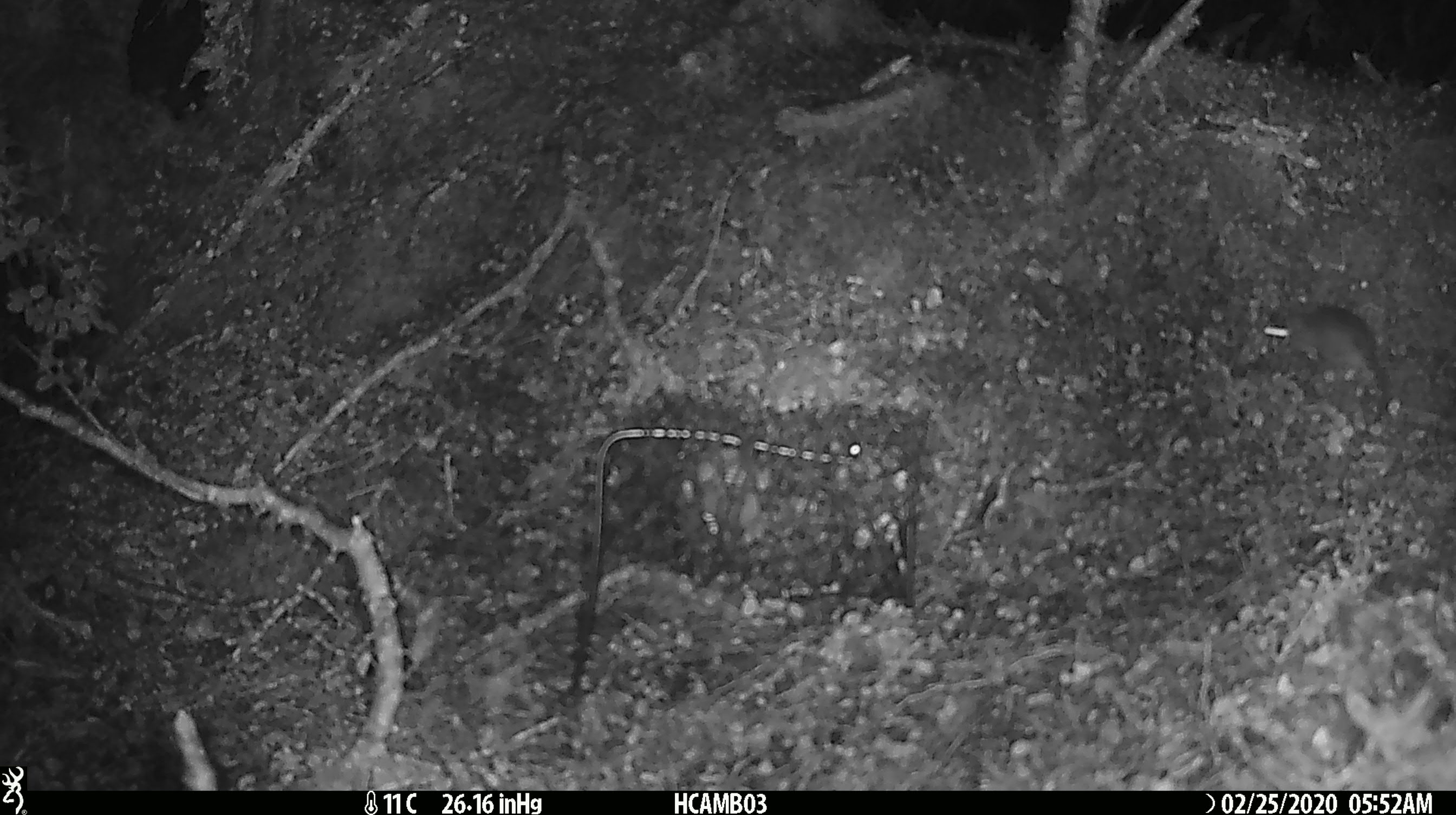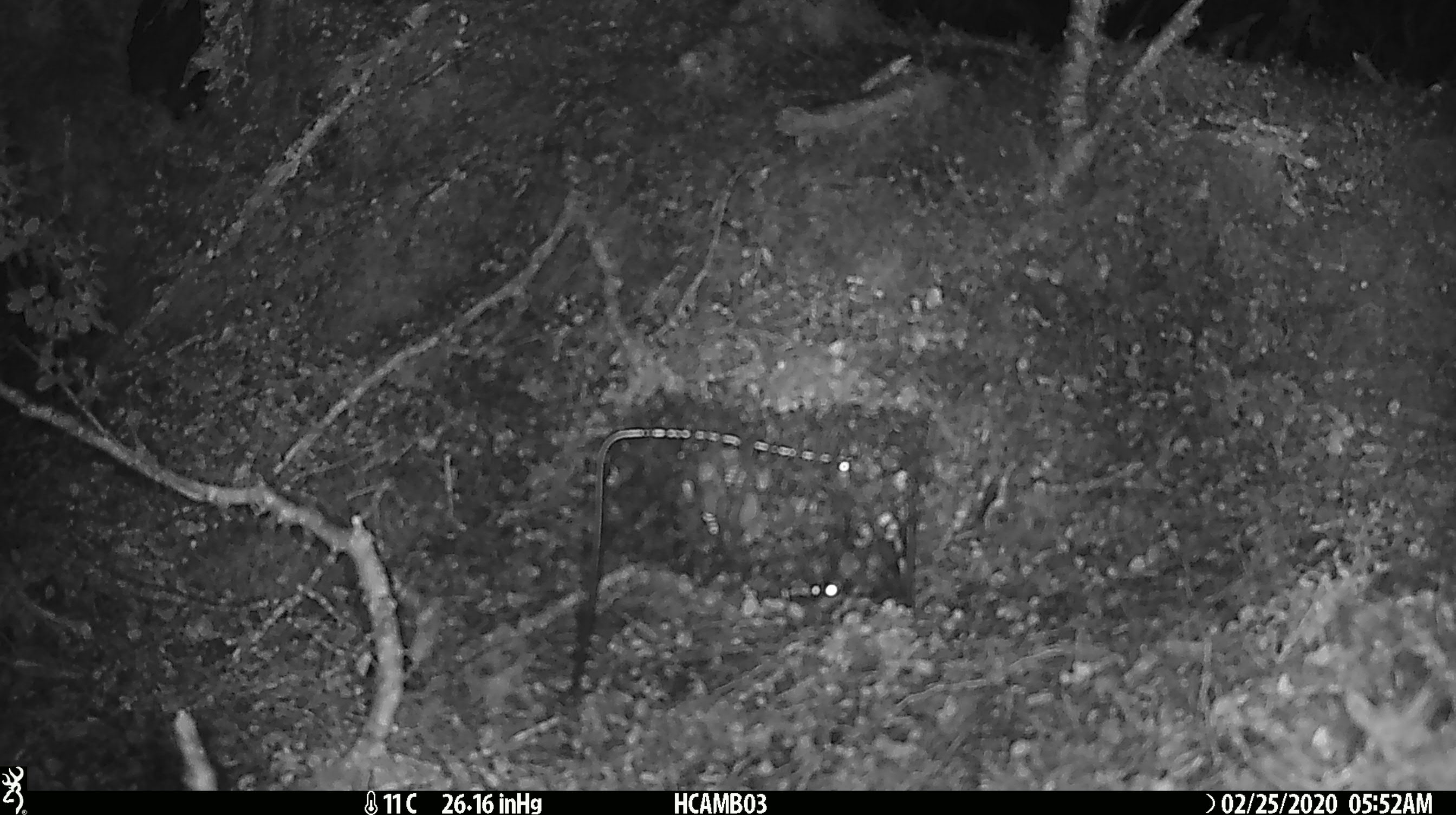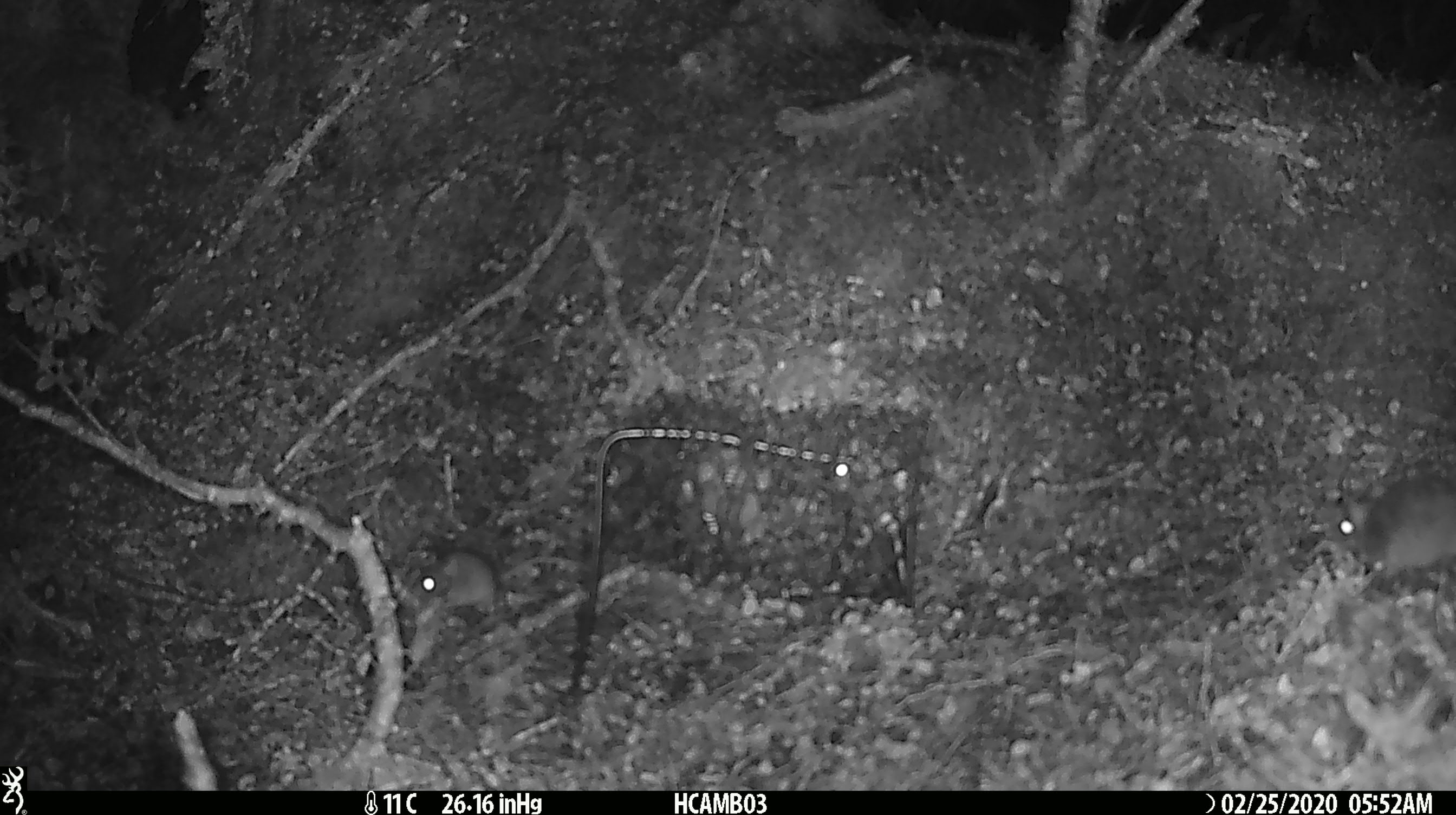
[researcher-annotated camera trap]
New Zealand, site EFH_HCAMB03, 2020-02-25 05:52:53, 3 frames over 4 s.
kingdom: Animalia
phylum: Chordata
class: Mammalia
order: Rodentia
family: Muridae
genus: Mus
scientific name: Mus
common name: mouse